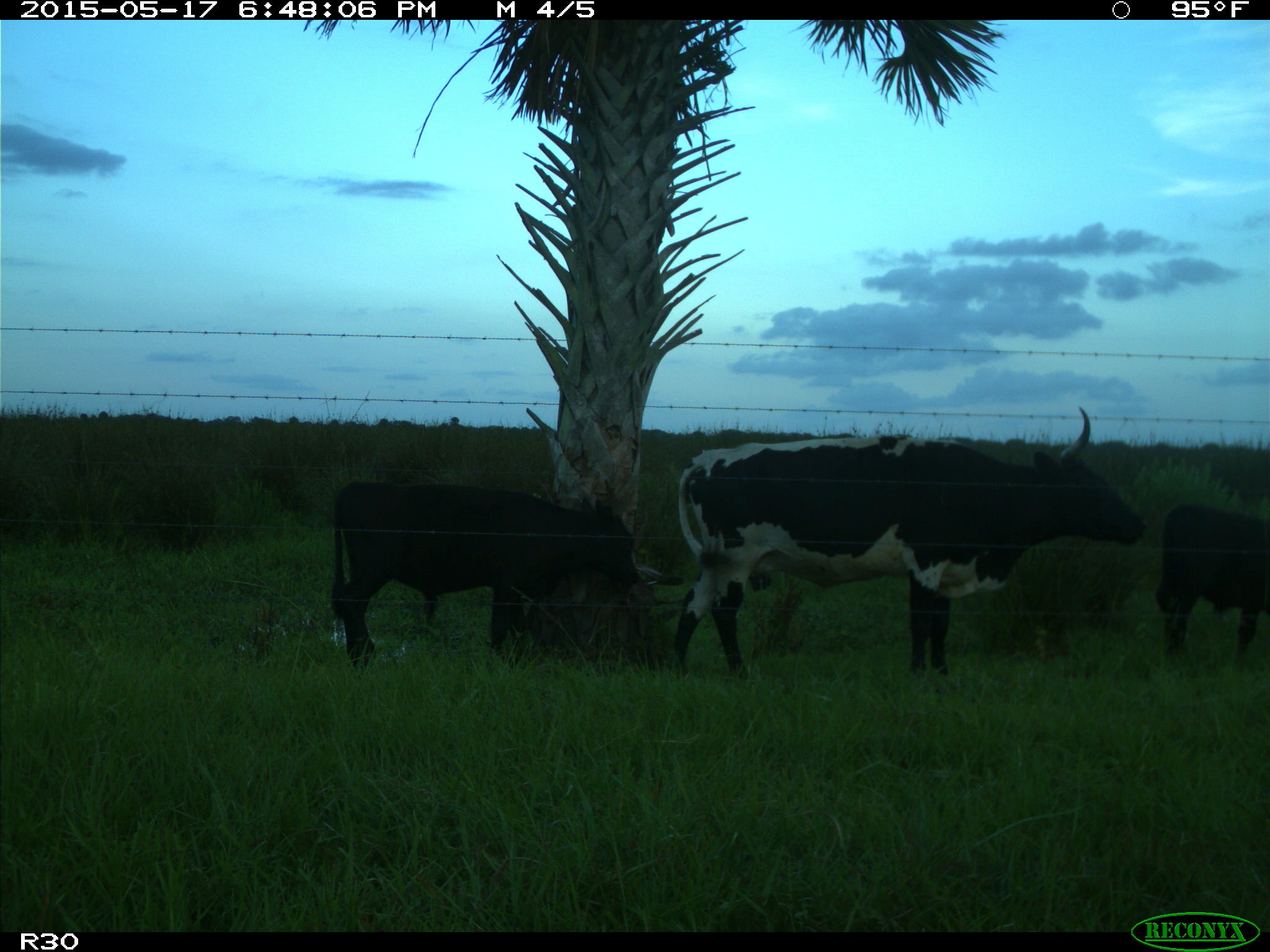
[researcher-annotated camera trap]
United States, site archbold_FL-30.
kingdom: Animalia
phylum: Chordata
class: Mammalia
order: Artiodactyla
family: Bovidae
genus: Bos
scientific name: Bos taurus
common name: domestic cow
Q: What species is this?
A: Bos taurus (domestic cow).